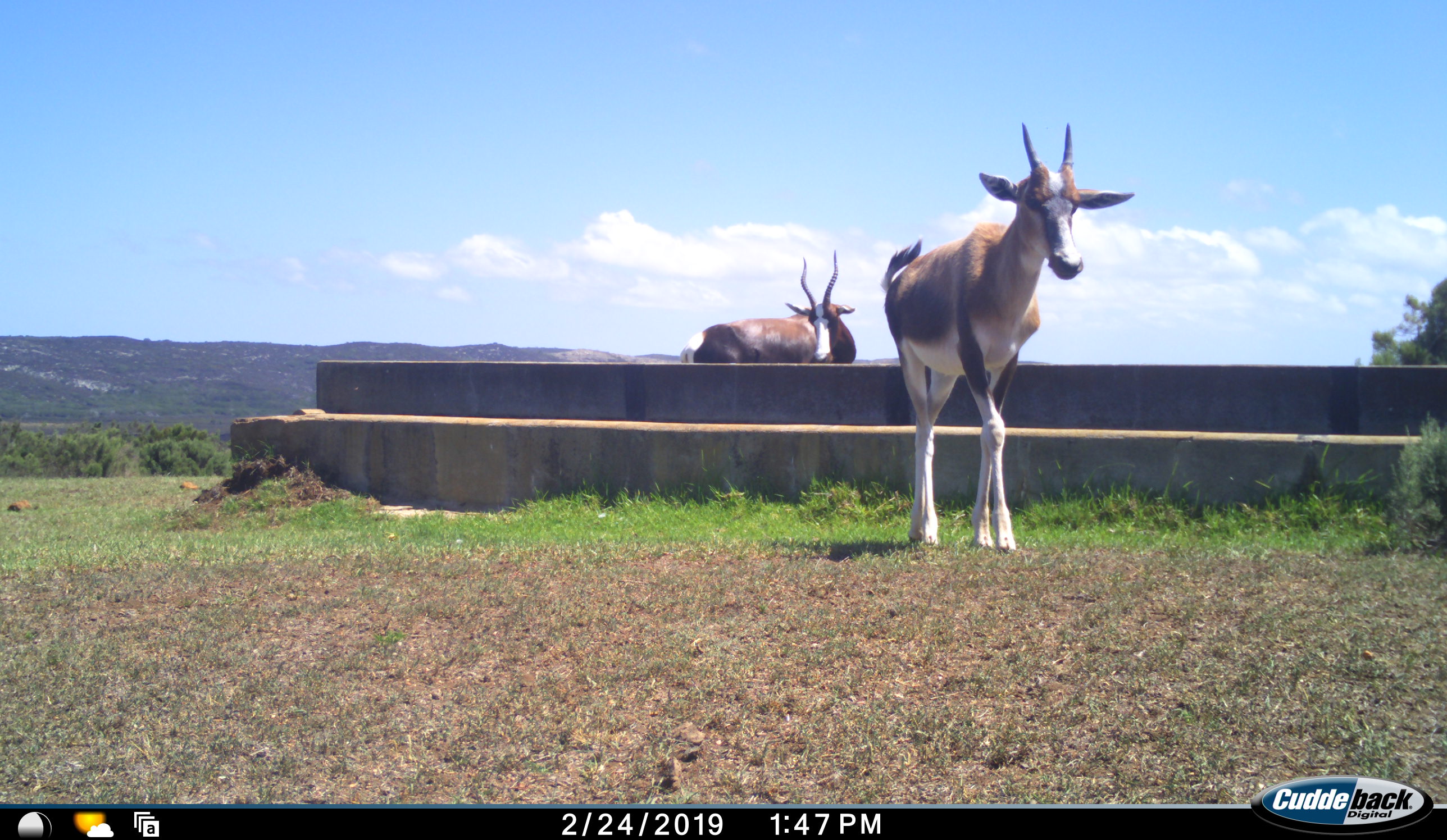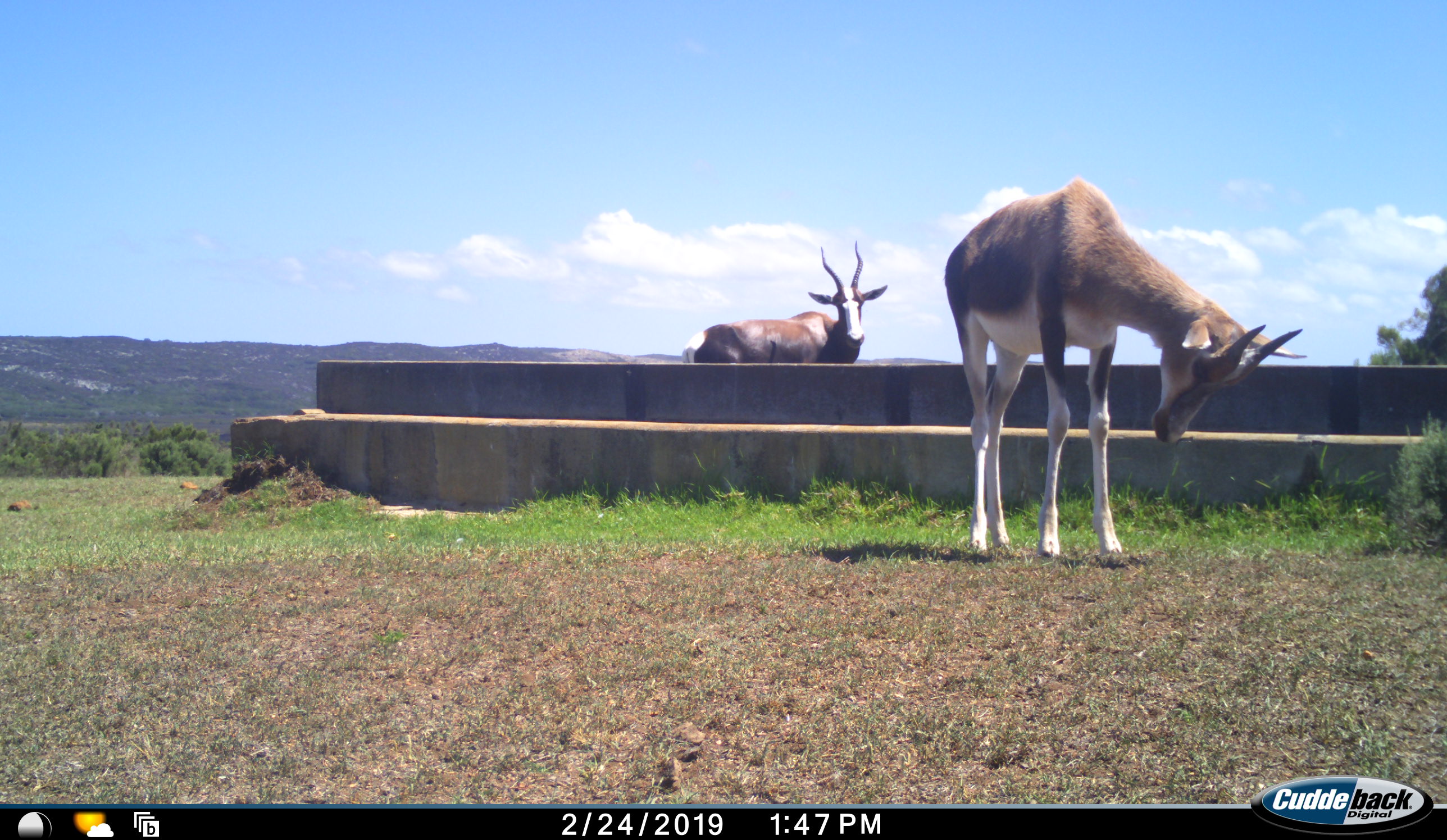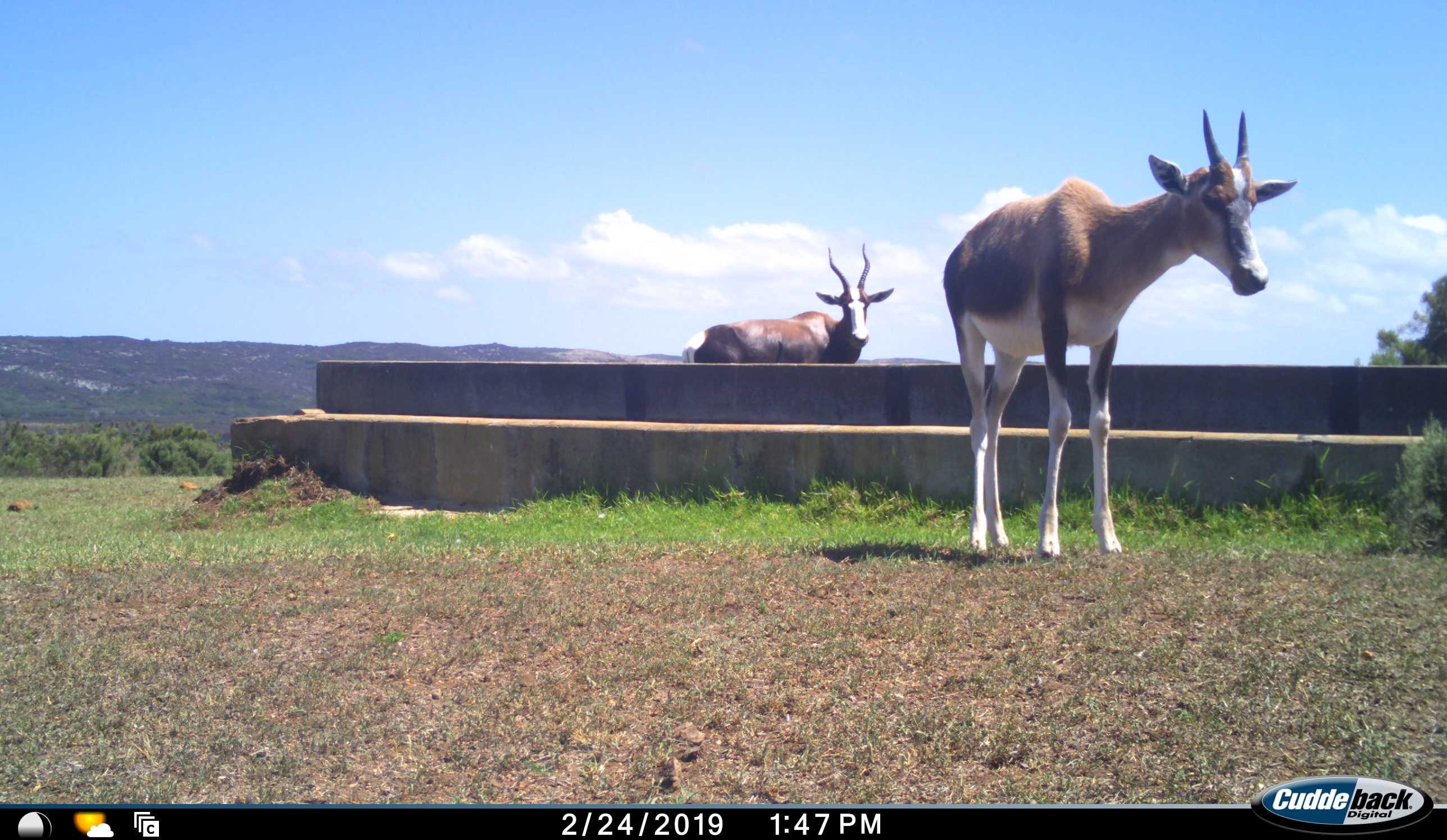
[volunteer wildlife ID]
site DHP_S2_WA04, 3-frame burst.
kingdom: Animalia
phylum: Chordata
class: Mammalia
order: Artiodactyla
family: Bovidae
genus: Damaliscus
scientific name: Damaliscus pygargus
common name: bontebok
Bontebok (Damaliscus pygargus), count 2. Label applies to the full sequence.